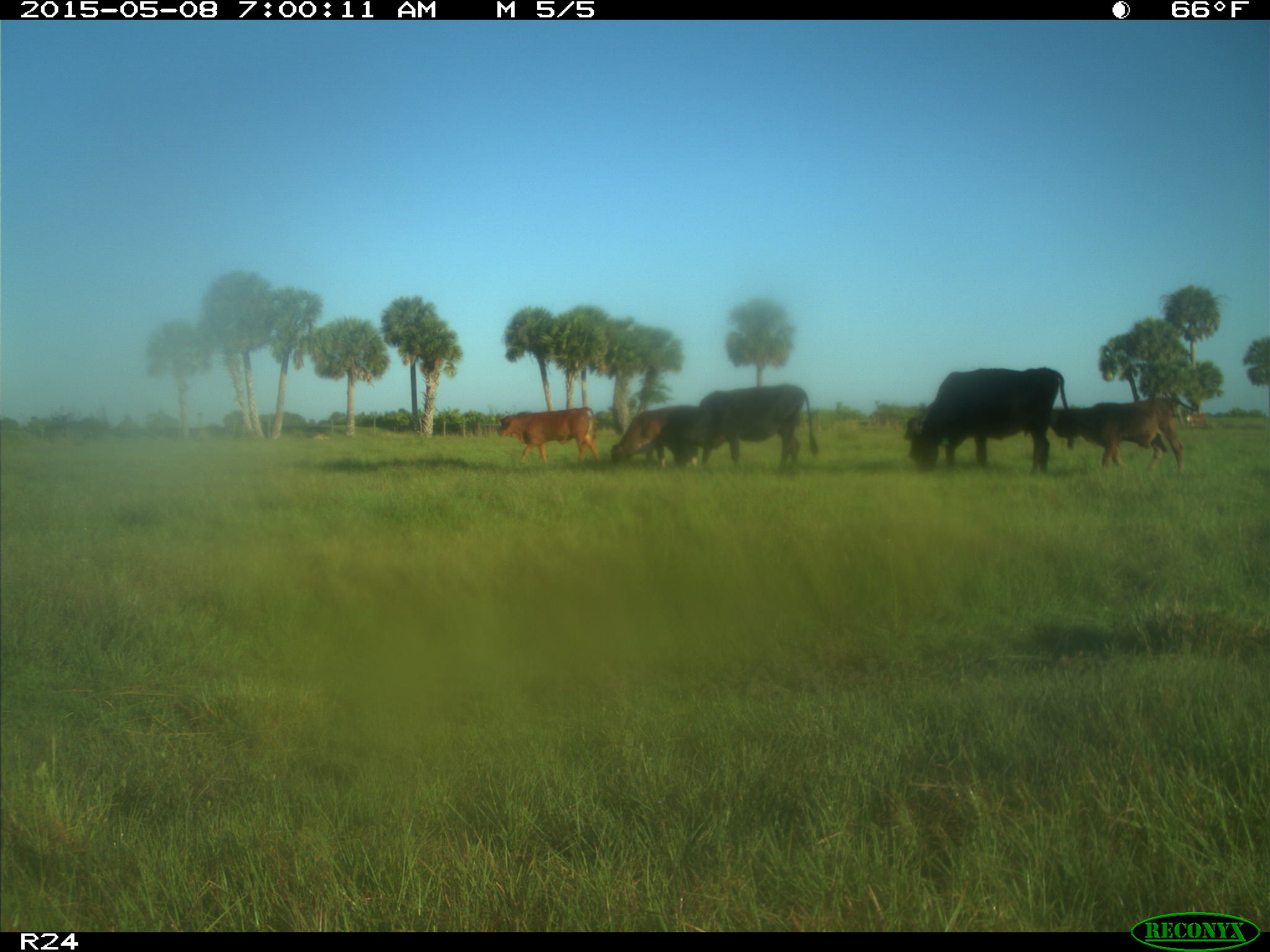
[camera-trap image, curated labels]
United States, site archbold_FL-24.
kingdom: Animalia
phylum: Chordata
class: Mammalia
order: Artiodactyla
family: Bovidae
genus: Bos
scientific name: Bos taurus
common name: domestic cow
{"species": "Bos taurus (domestic cow)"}